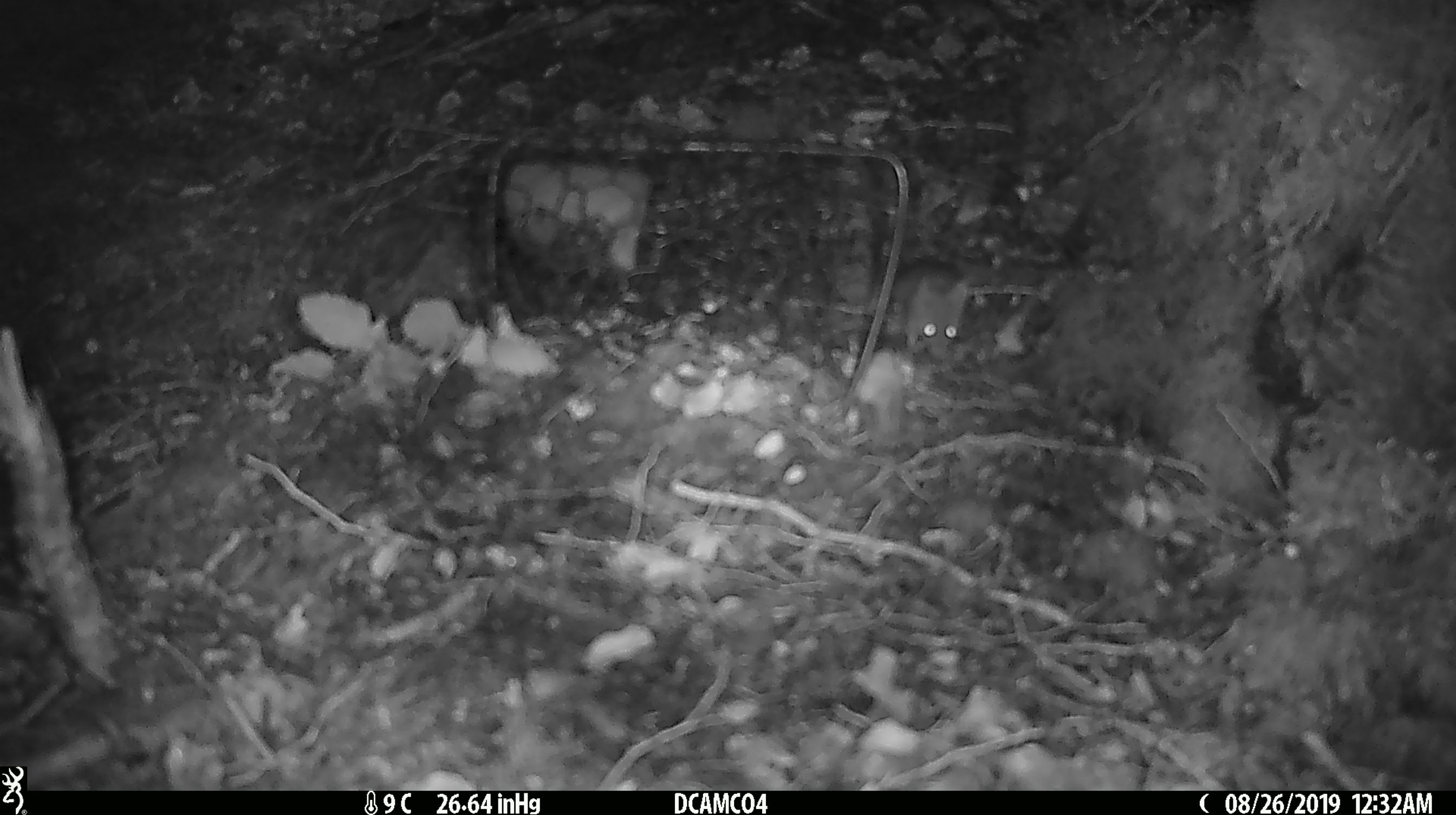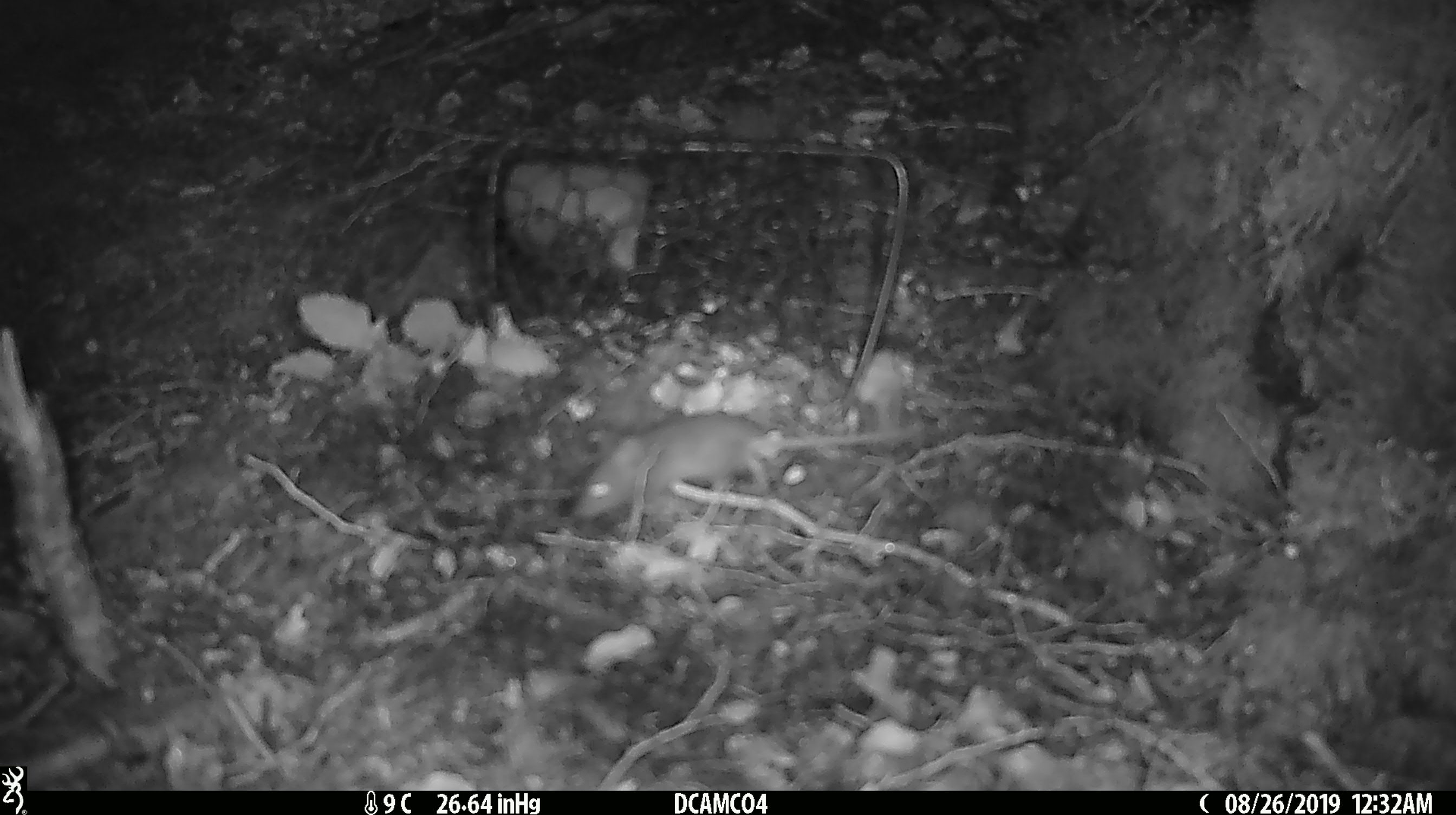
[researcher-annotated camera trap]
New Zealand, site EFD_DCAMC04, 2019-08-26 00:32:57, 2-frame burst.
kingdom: Animalia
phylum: Chordata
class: Mammalia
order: Rodentia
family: Muridae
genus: Mus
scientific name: Mus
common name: mouse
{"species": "mouse (Mus)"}